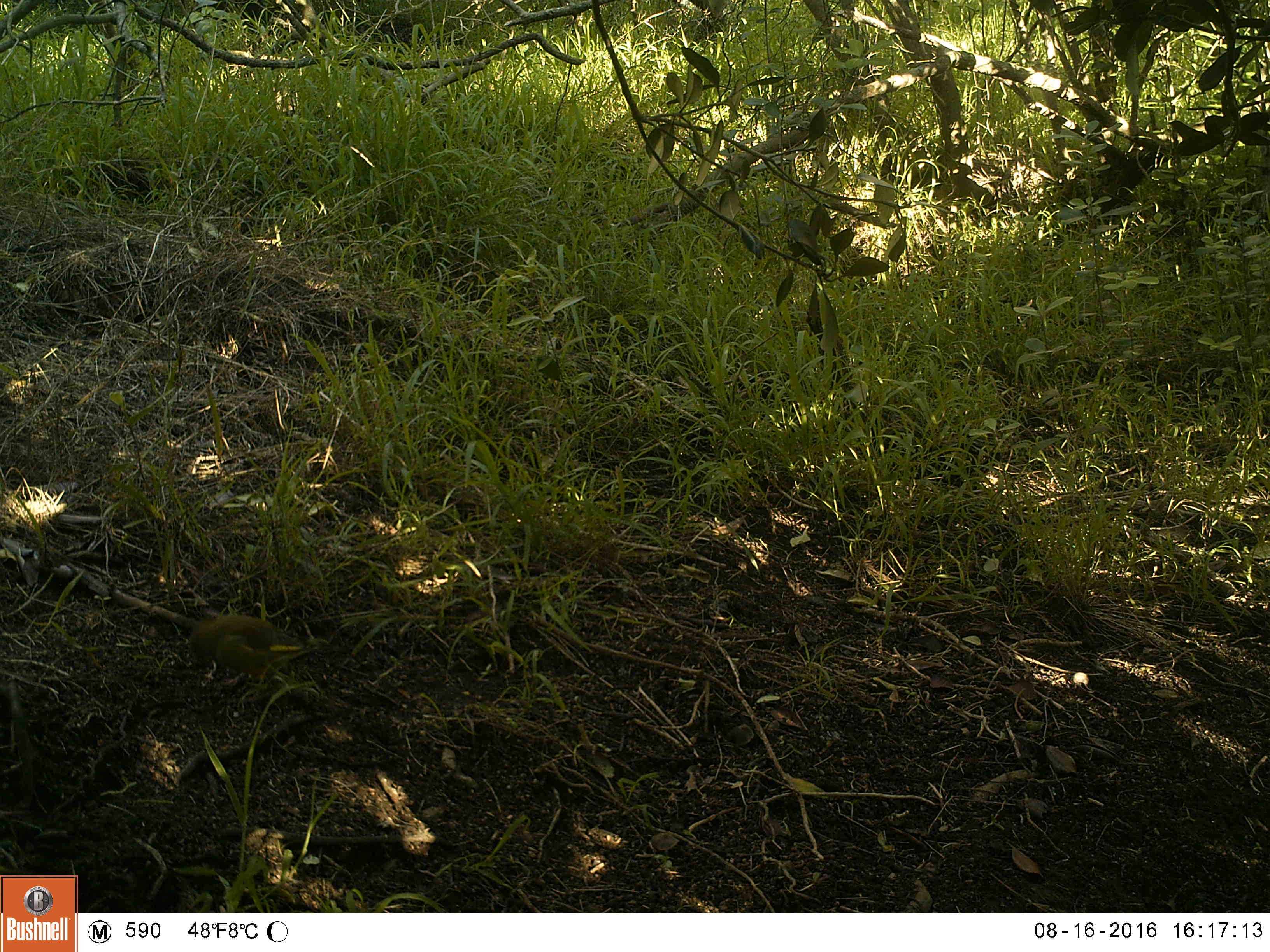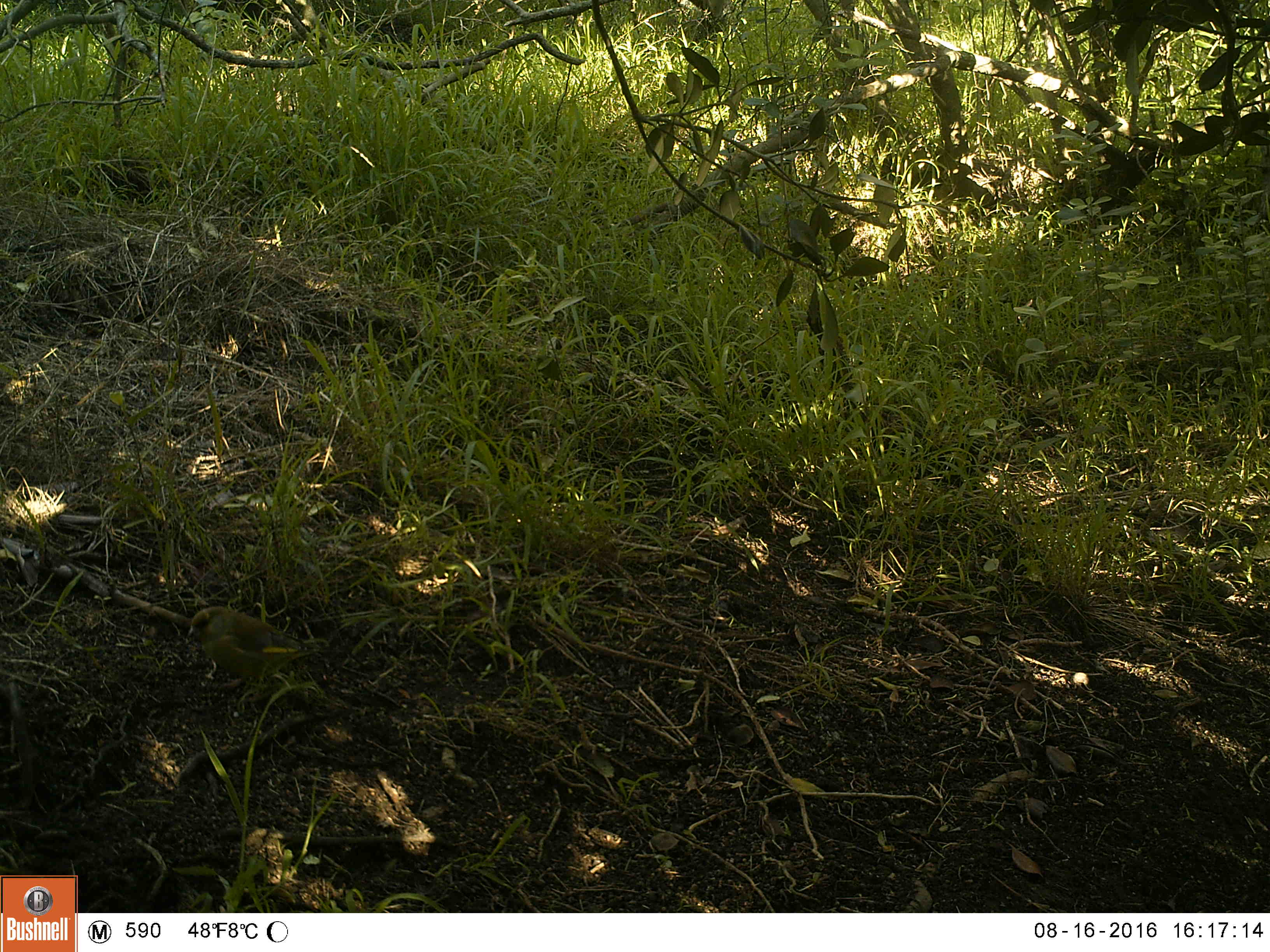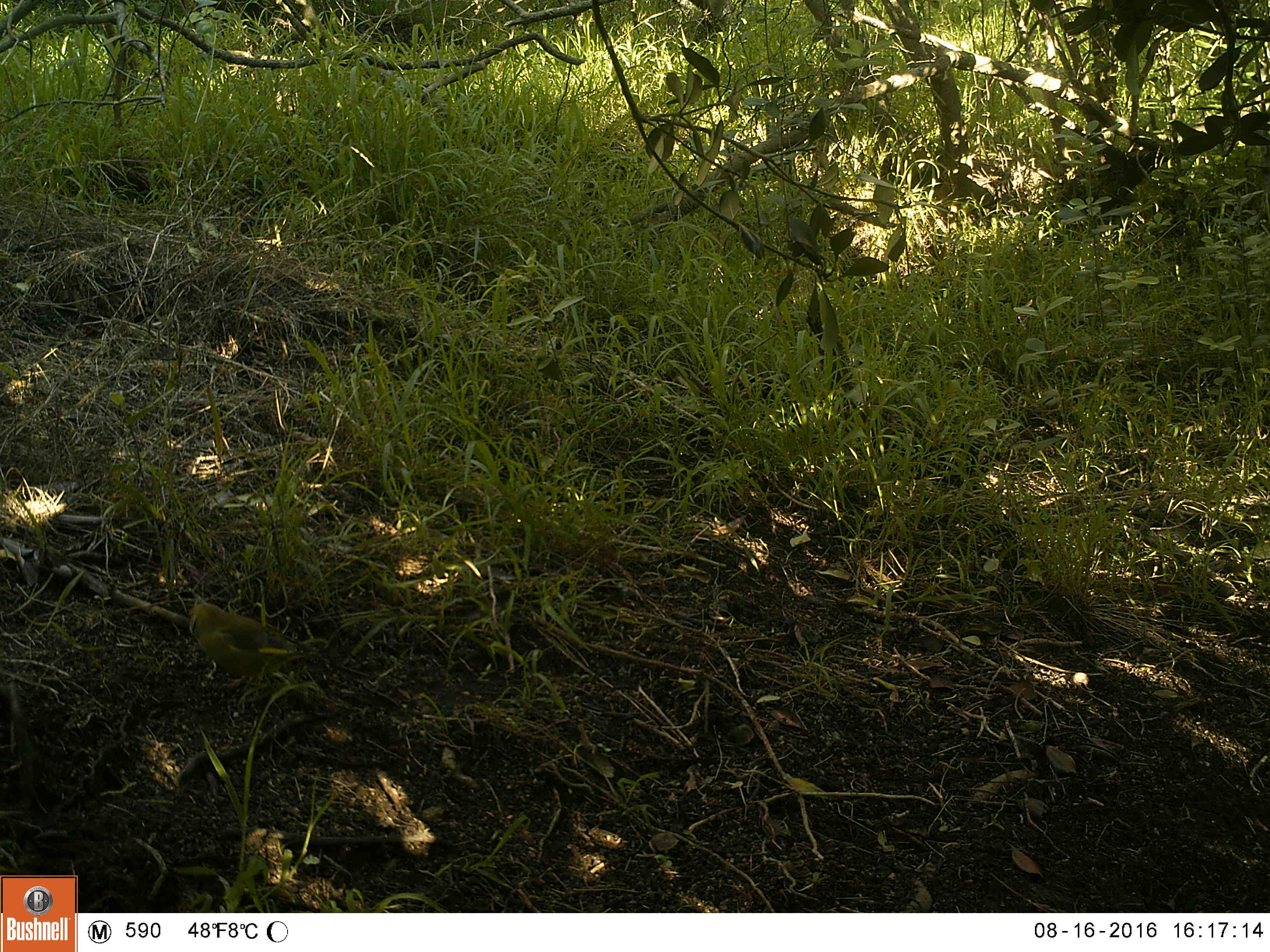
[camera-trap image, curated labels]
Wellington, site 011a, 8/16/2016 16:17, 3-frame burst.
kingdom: Animalia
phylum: Chordata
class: Aves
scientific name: Aves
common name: bird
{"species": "bird (Aves)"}